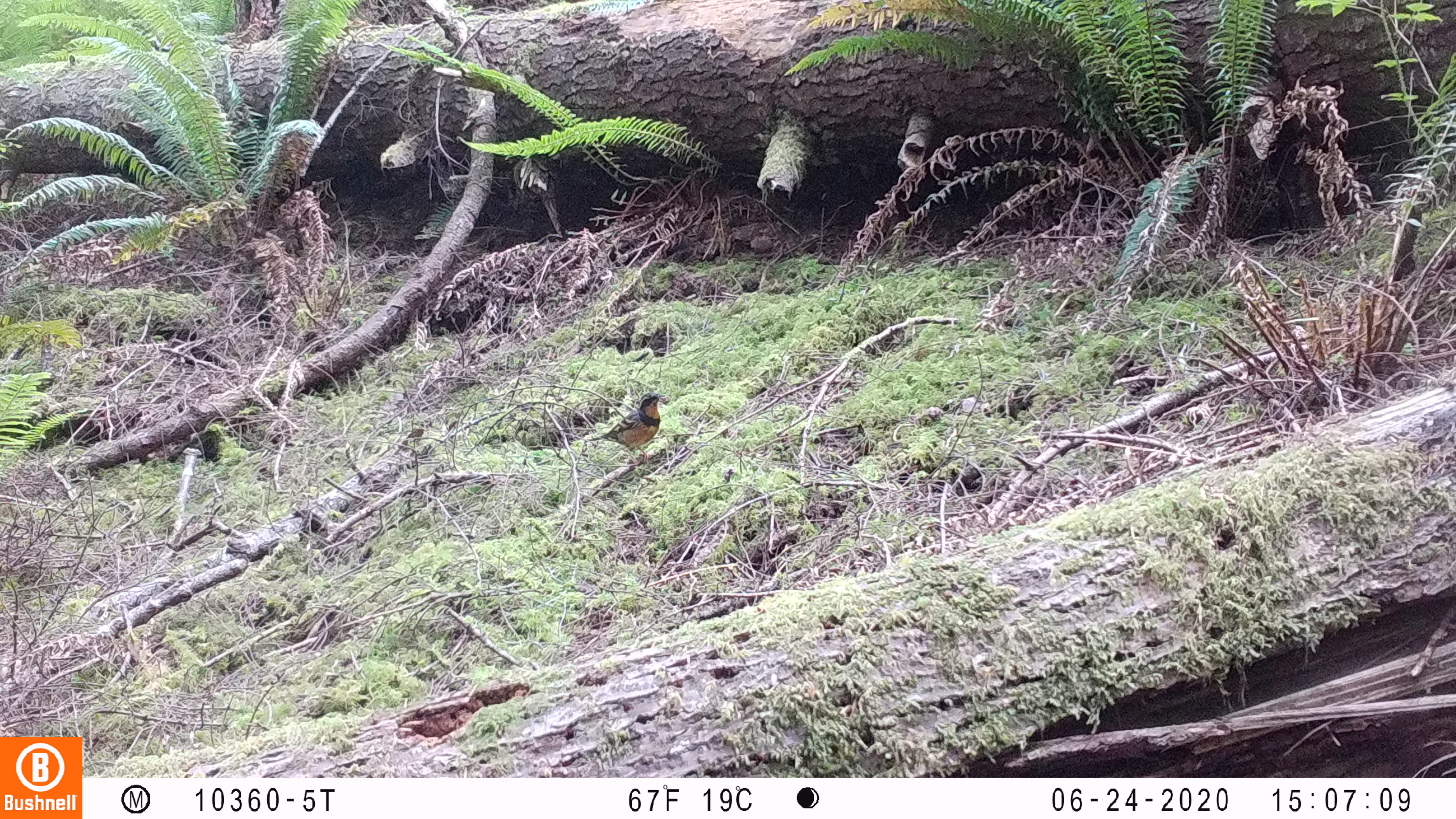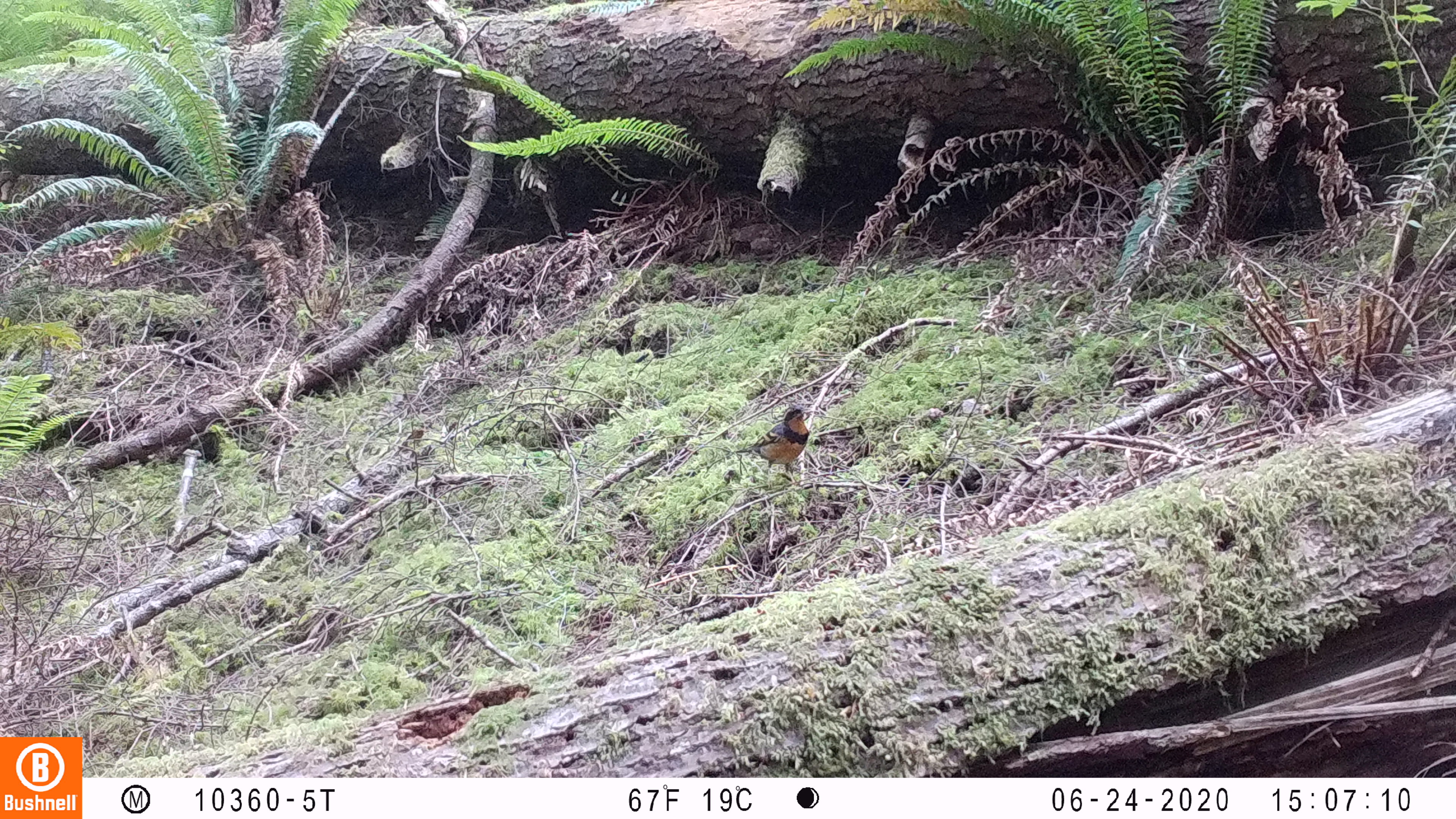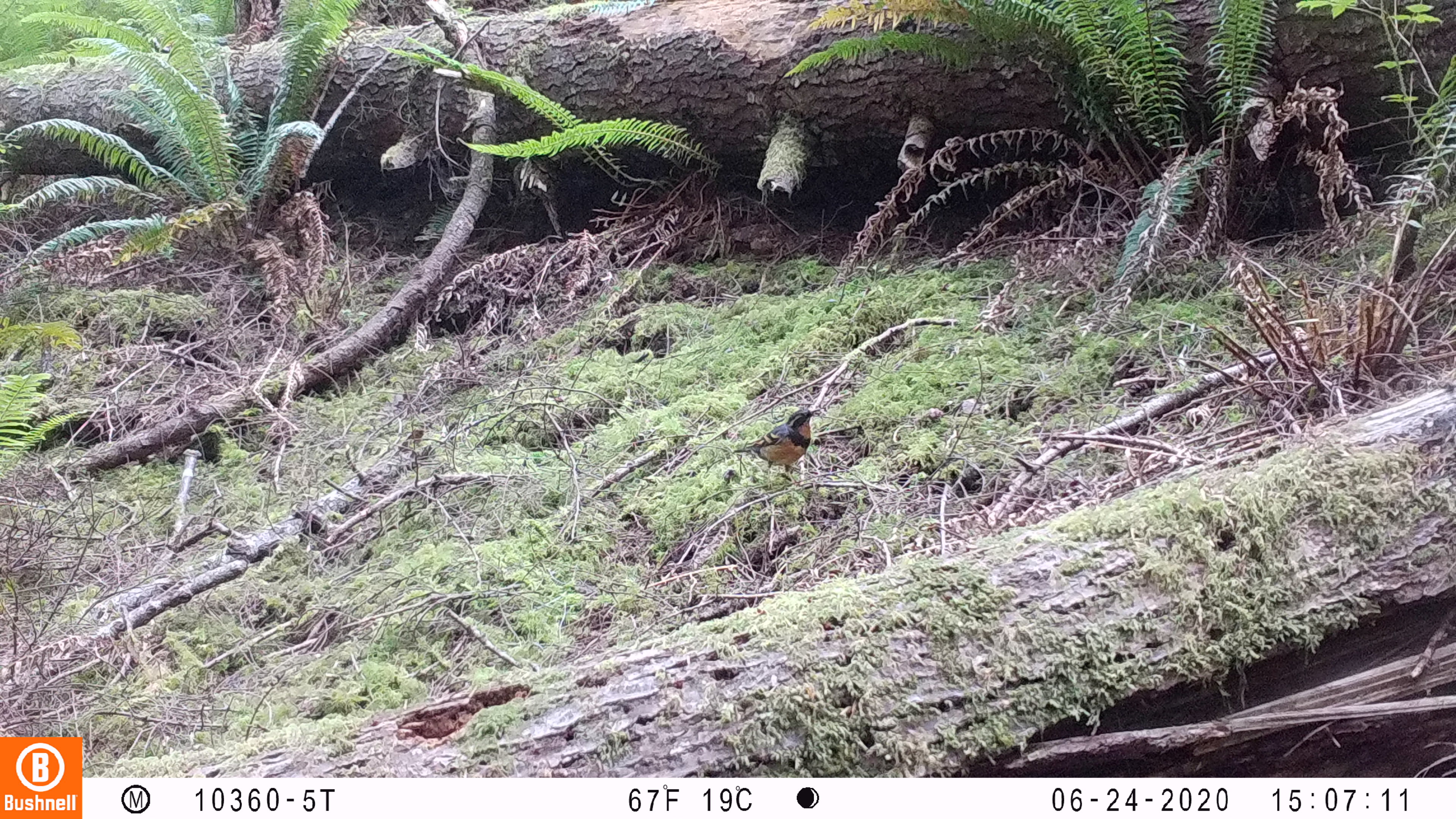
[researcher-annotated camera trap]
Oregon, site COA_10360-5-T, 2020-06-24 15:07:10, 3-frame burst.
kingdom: Animalia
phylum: Chordata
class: Aves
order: Passeriformes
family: Turdidae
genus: Ixoreus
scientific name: Ixoreus naevius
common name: varied thrush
Varied thrush (Ixoreus naevius).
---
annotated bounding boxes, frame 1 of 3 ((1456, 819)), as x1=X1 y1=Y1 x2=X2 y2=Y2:
varied thrush: x1=582 y1=387 x2=666 y2=461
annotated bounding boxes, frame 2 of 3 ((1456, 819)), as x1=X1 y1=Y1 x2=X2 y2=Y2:
varied thrush: x1=738 y1=398 x2=818 y2=480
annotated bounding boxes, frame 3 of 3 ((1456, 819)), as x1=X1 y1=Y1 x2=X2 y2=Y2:
varied thrush: x1=728 y1=402 x2=818 y2=476